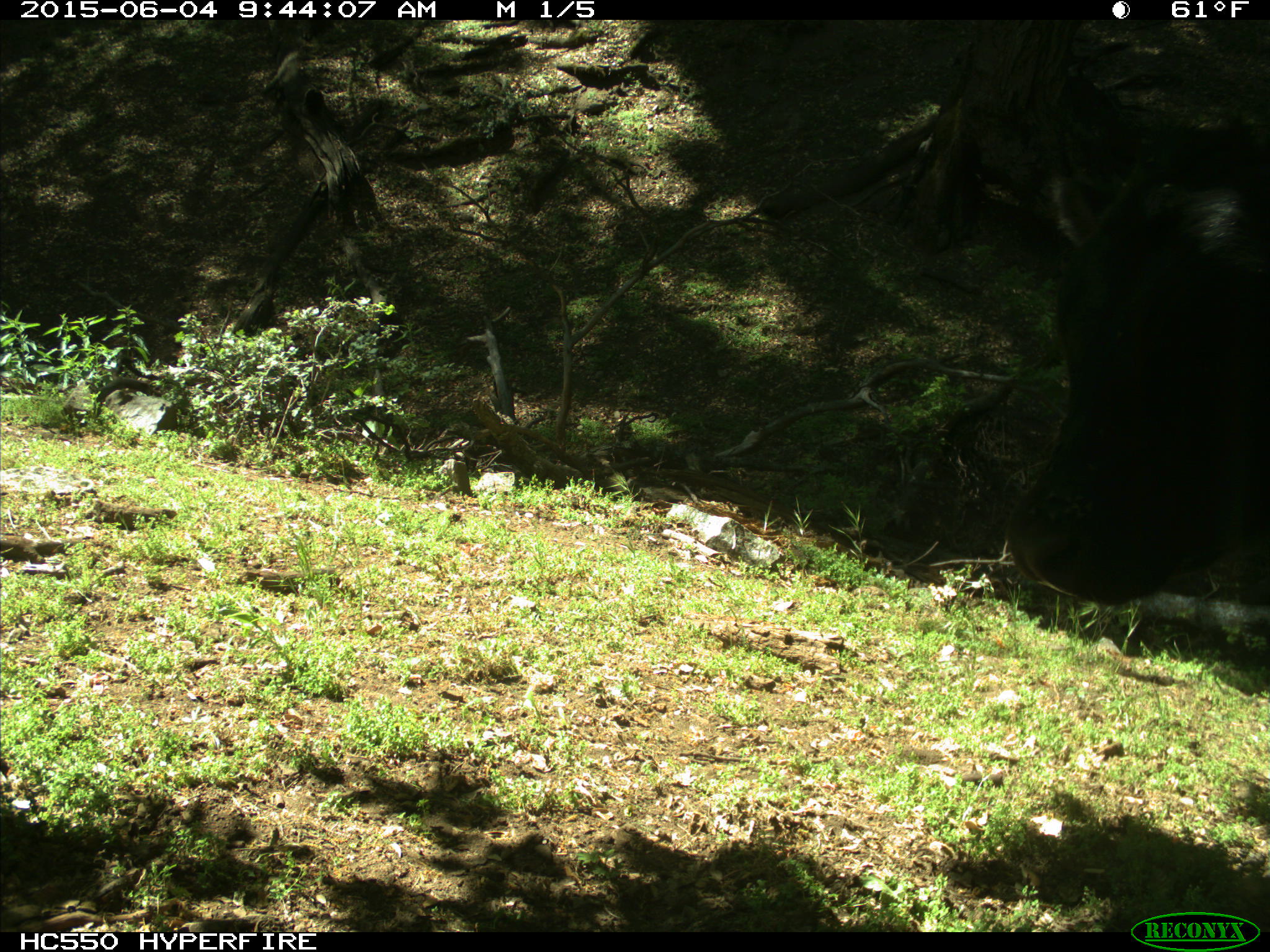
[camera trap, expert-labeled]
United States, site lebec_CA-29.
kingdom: Animalia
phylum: Chordata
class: Mammalia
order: Artiodactyla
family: Bovidae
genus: Bos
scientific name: Bos taurus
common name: domestic cow